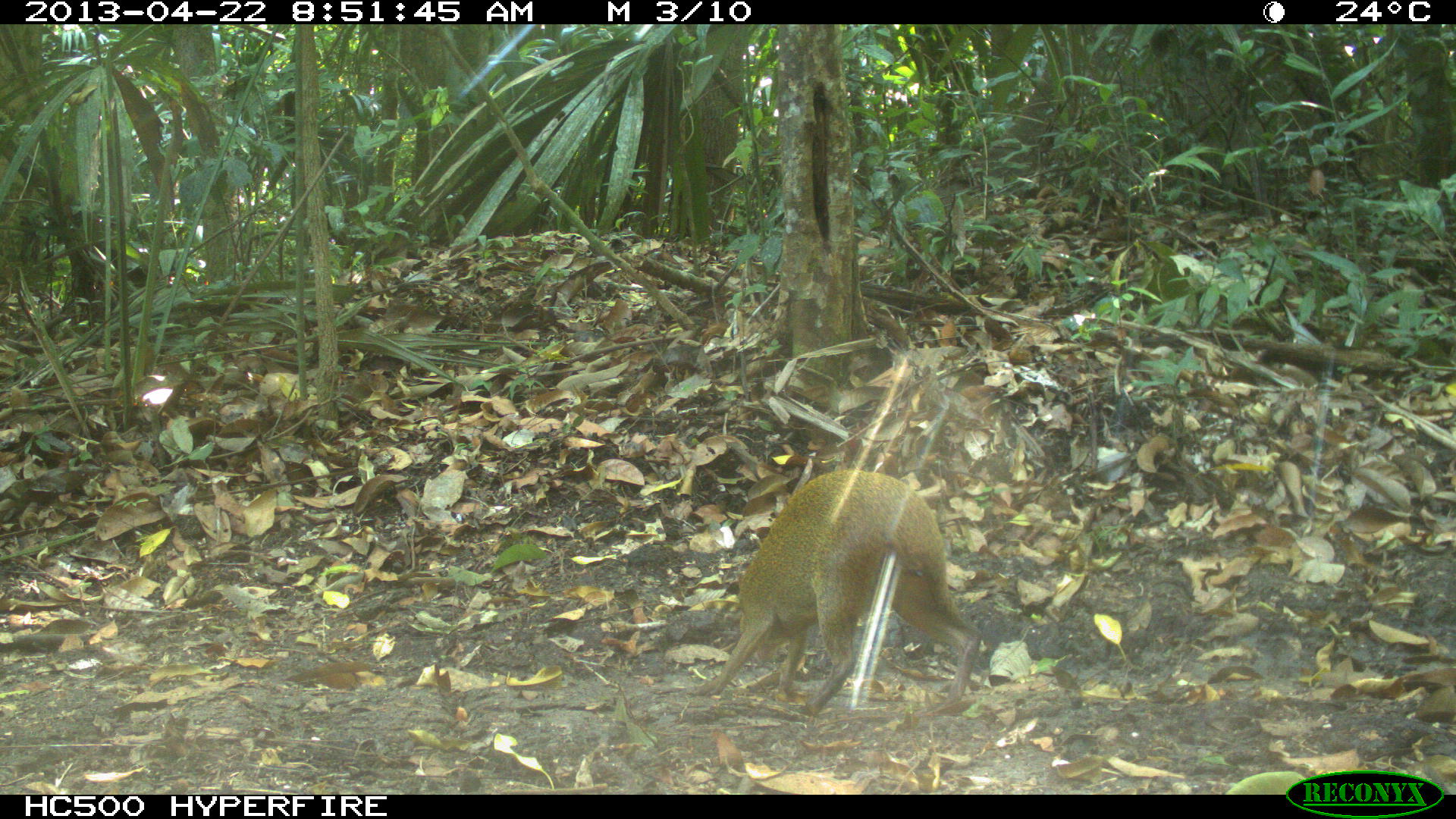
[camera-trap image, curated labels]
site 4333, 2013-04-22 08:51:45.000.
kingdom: Animalia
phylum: Chordata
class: Mammalia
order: Rodentia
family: Dasyproctidae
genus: Dasyprocta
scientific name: Dasyprocta punctata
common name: central american agouti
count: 1